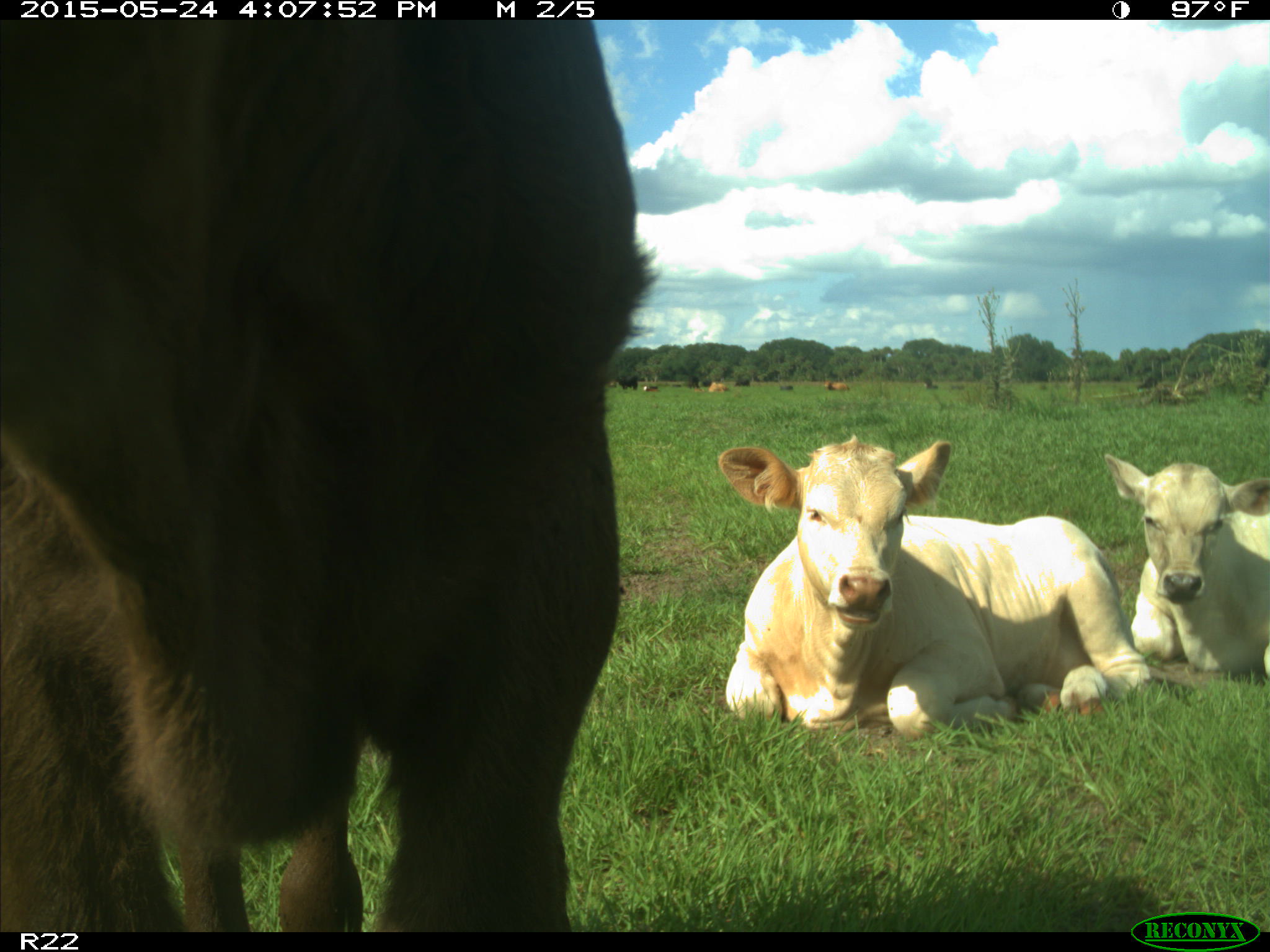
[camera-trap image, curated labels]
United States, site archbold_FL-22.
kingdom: Animalia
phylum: Chordata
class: Mammalia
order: Artiodactyla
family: Bovidae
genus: Bos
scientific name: Bos taurus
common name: domestic cow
Bos taurus (domestic cow).